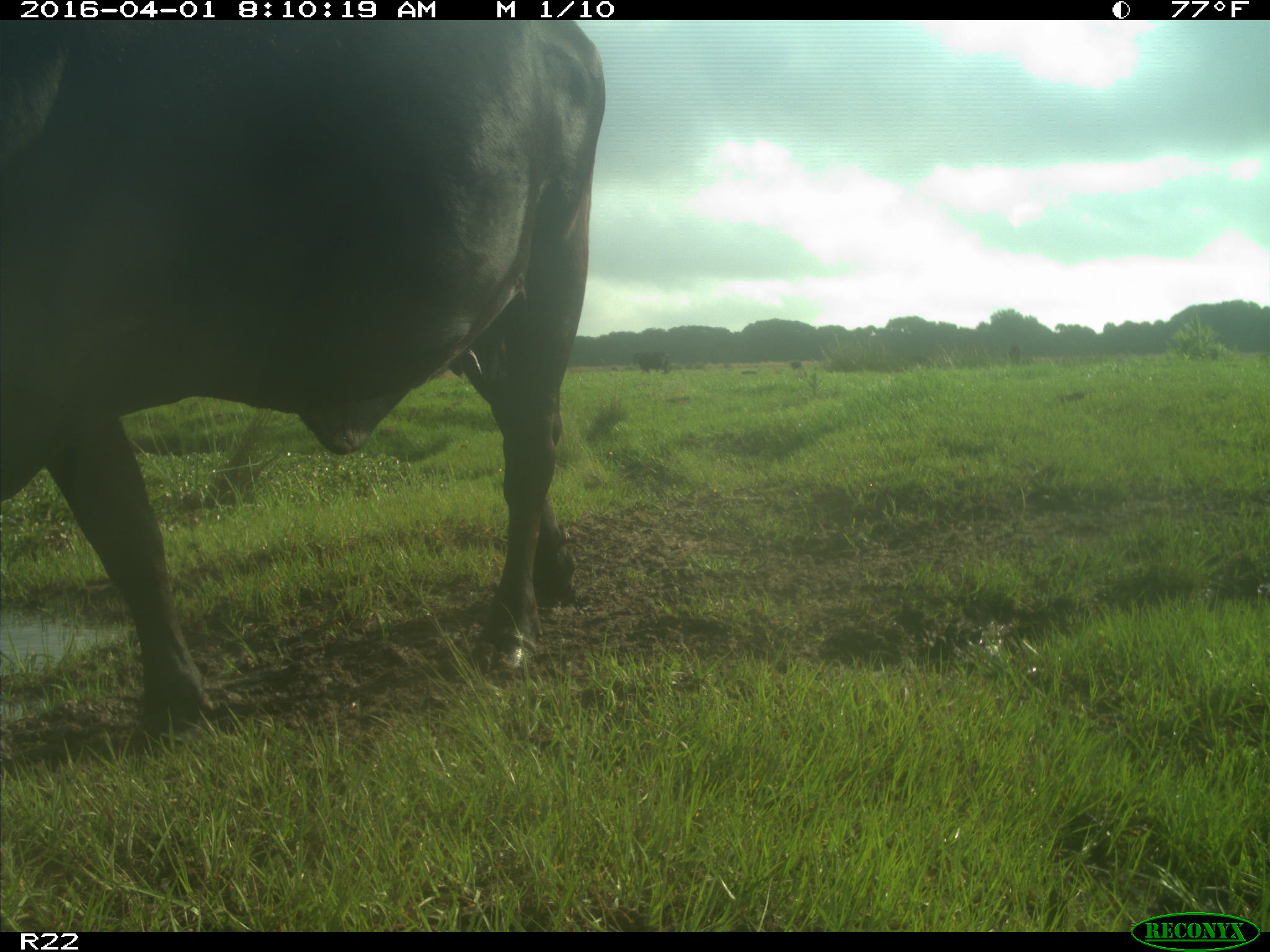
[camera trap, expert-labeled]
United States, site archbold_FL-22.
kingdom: Animalia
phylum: Chordata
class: Mammalia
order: Artiodactyla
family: Bovidae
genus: Bos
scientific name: Bos taurus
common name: domestic cow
Bos taurus (domestic cow).